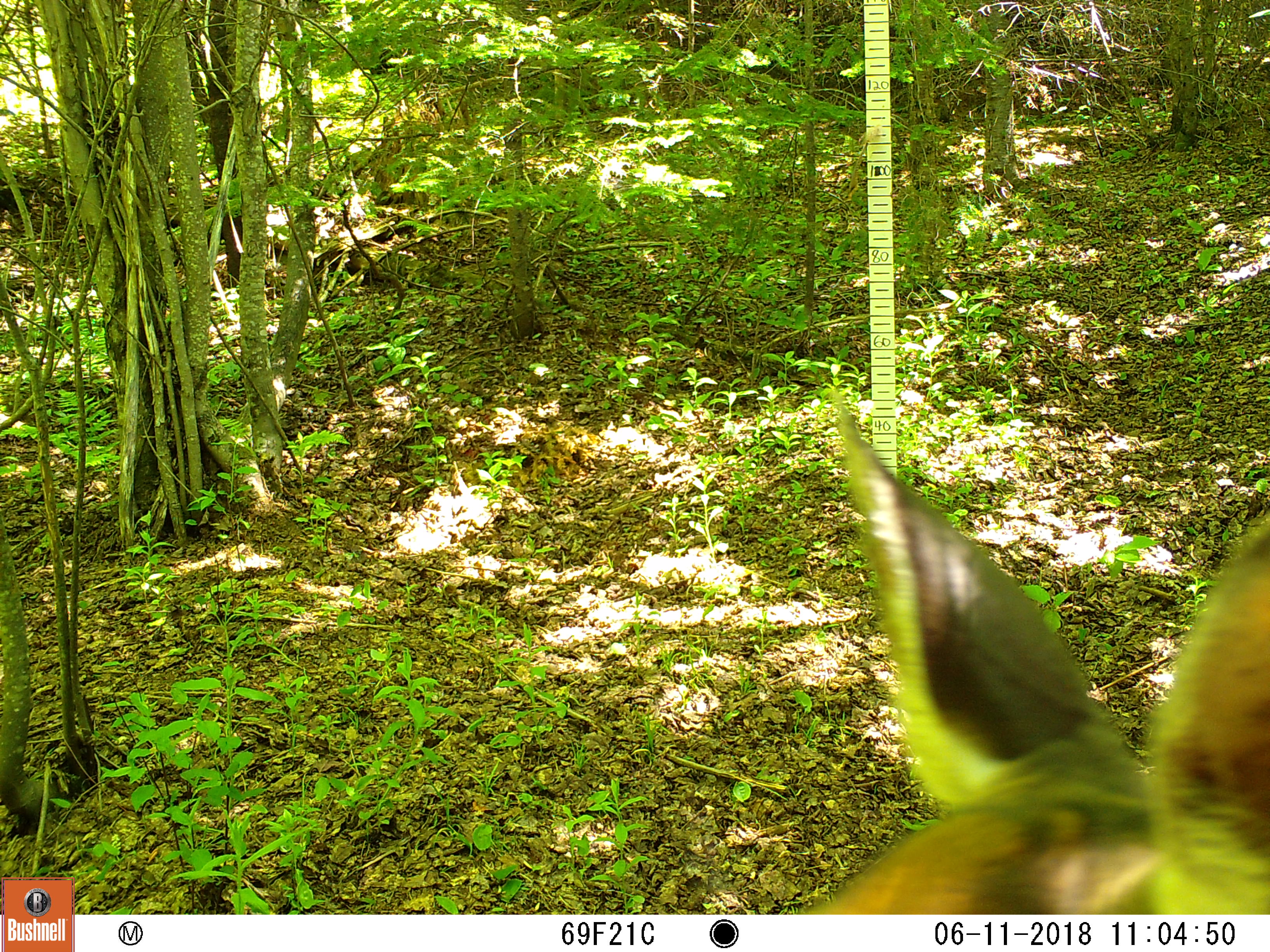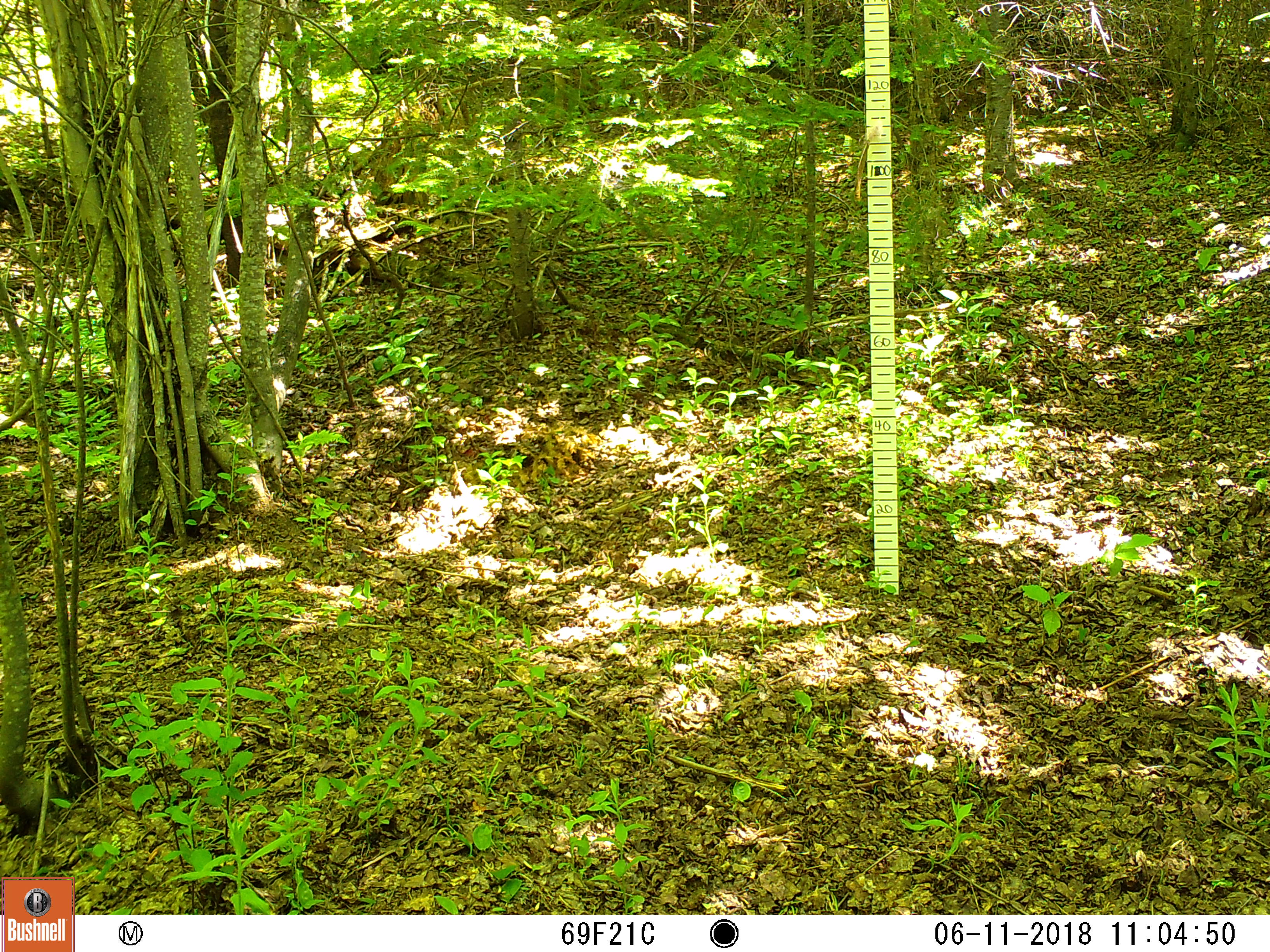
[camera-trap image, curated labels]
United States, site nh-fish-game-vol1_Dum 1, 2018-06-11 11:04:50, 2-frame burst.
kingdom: Animalia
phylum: Chordata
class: Mammalia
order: Artiodactyla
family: Cervidae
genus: Odocoileus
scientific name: Odocoileus virginianus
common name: white-tailed deer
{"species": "white-tailed deer (Odocoileus virginianus)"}